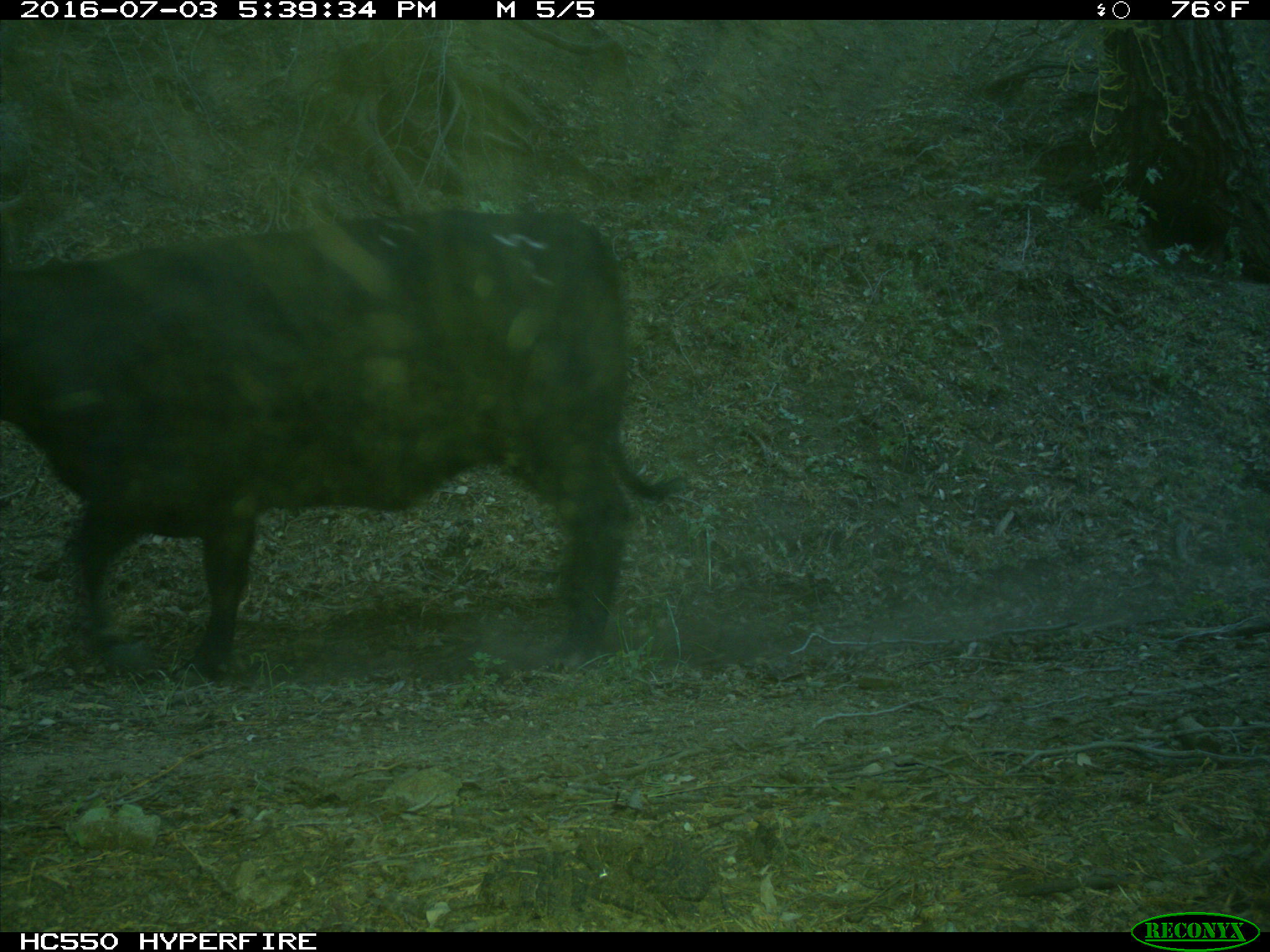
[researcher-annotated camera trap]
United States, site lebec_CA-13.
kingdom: Animalia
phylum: Chordata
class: Mammalia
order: Artiodactyla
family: Bovidae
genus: Bos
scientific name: Bos taurus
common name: domestic cow